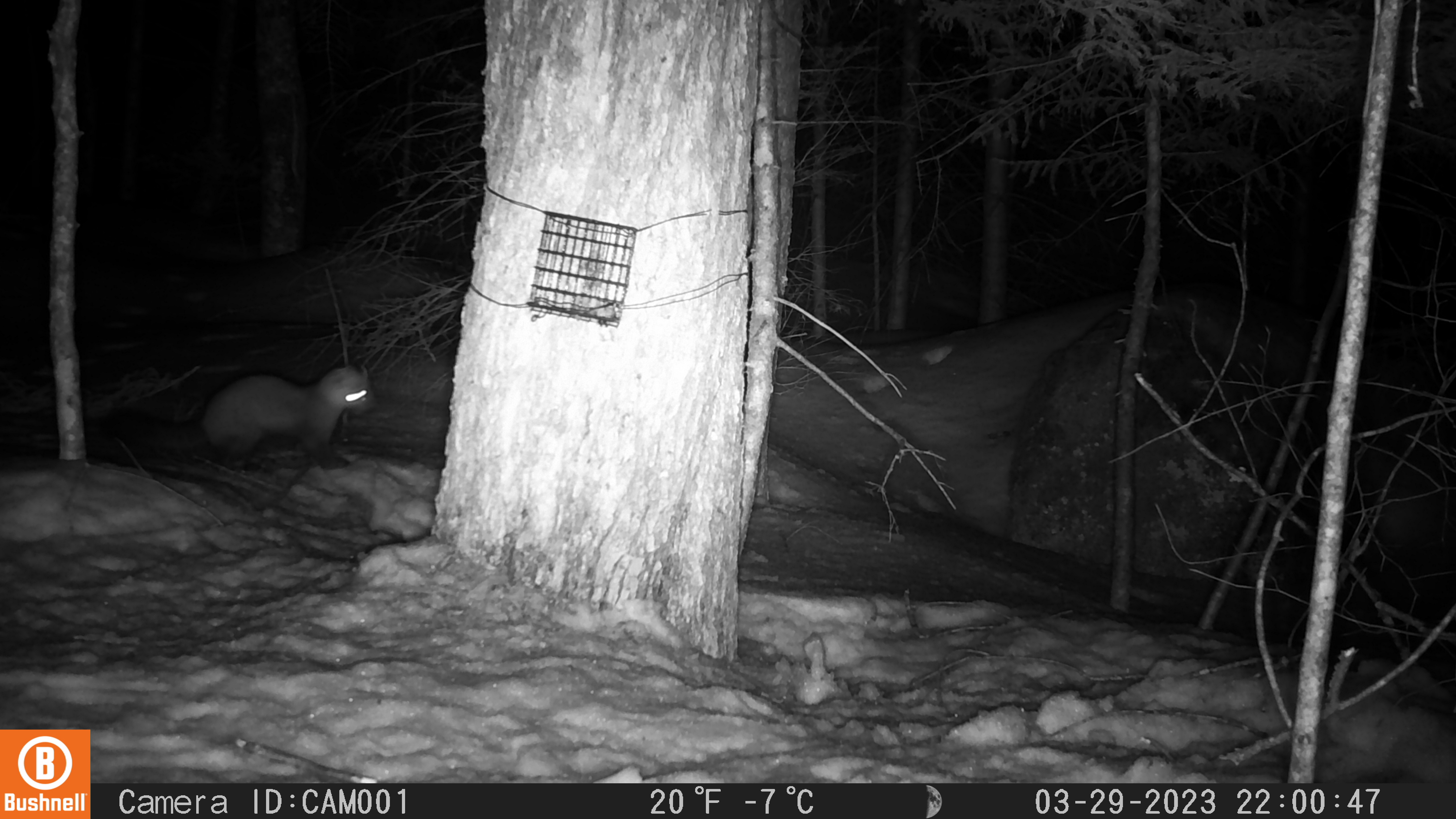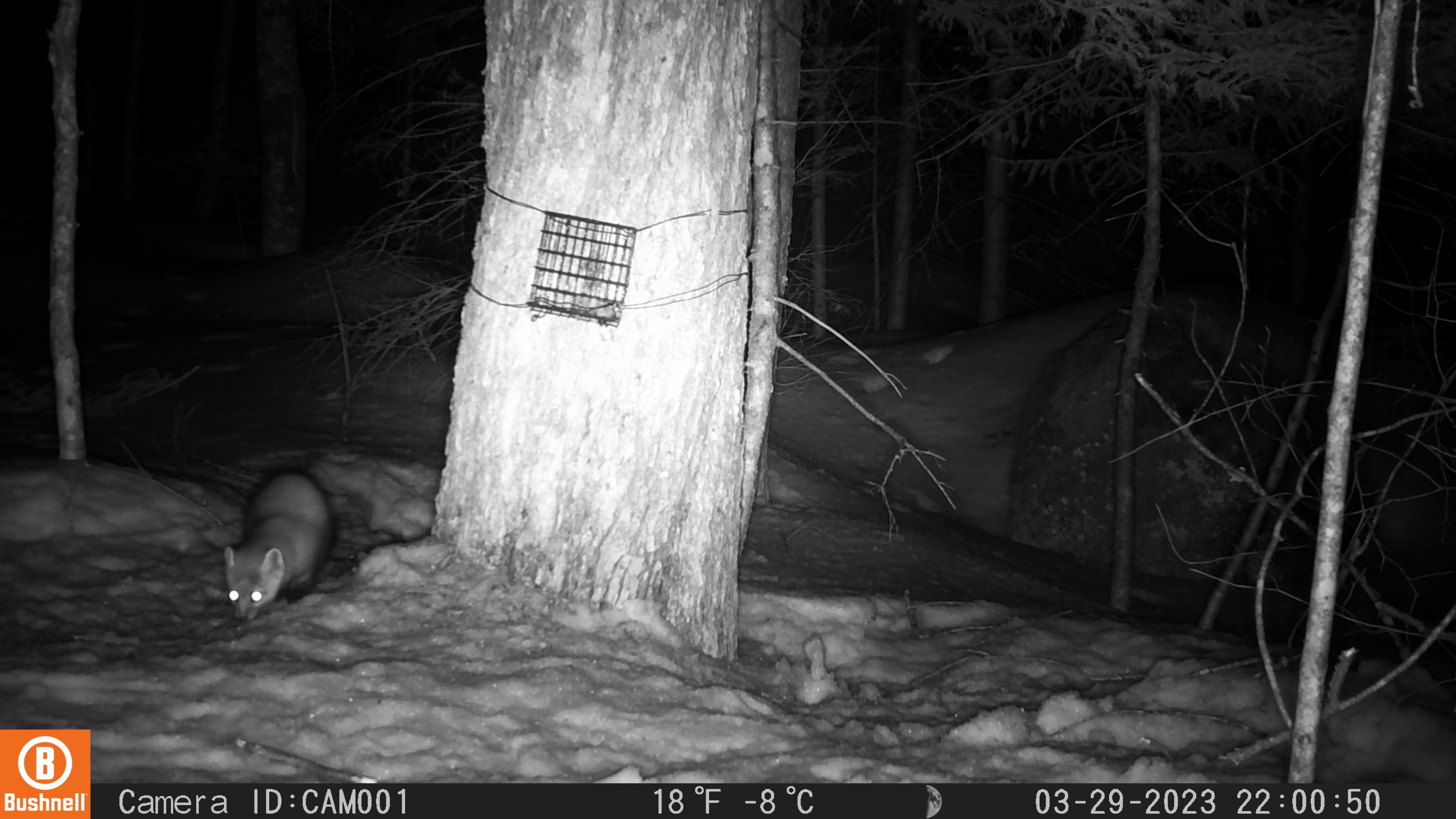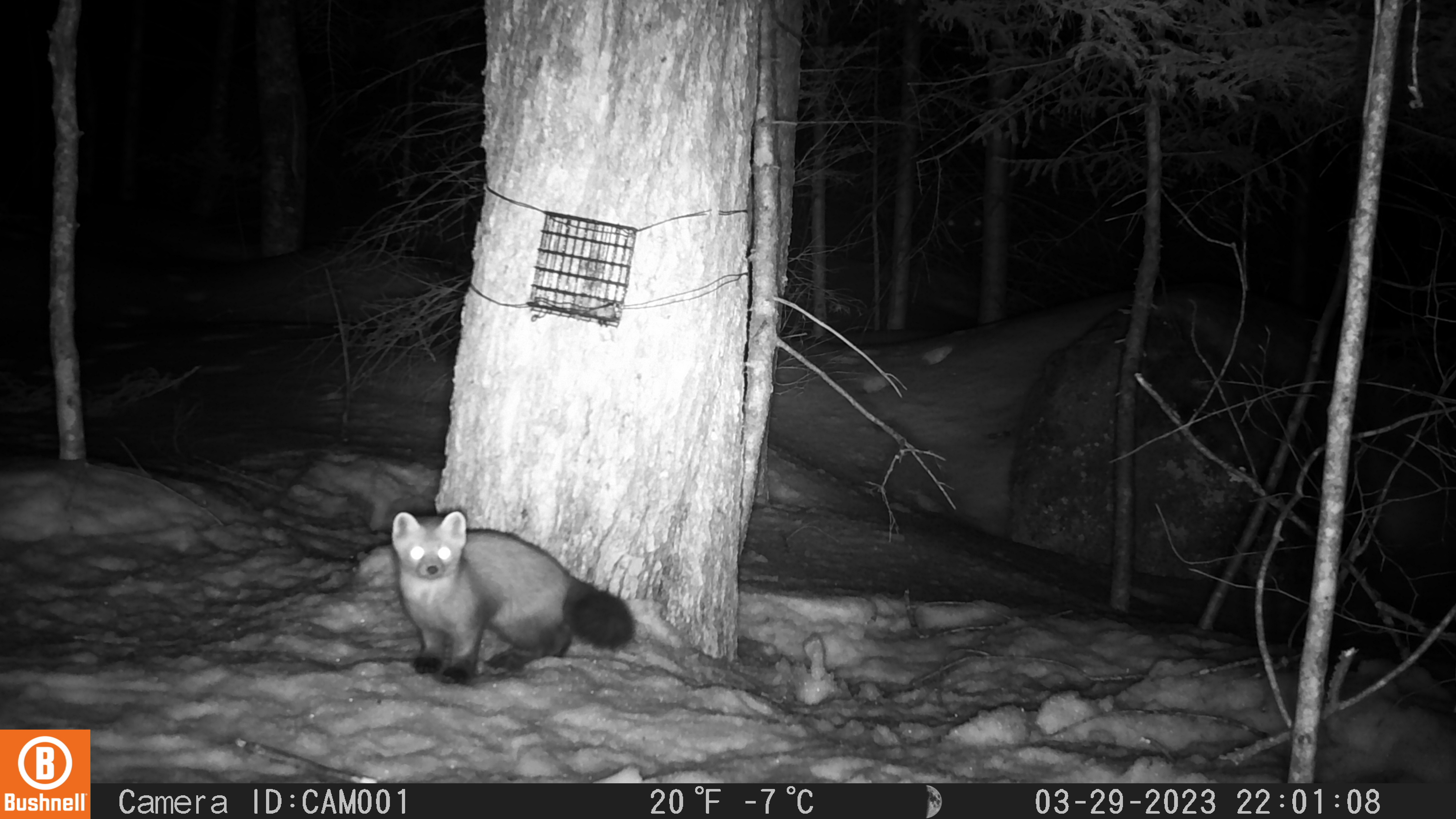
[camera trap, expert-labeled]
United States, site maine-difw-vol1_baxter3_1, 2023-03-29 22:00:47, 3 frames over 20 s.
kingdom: Animalia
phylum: Chordata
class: Mammalia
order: Carnivora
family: Mustelidae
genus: Martes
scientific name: Martes americana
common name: american marten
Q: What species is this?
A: American marten (Martes americana).